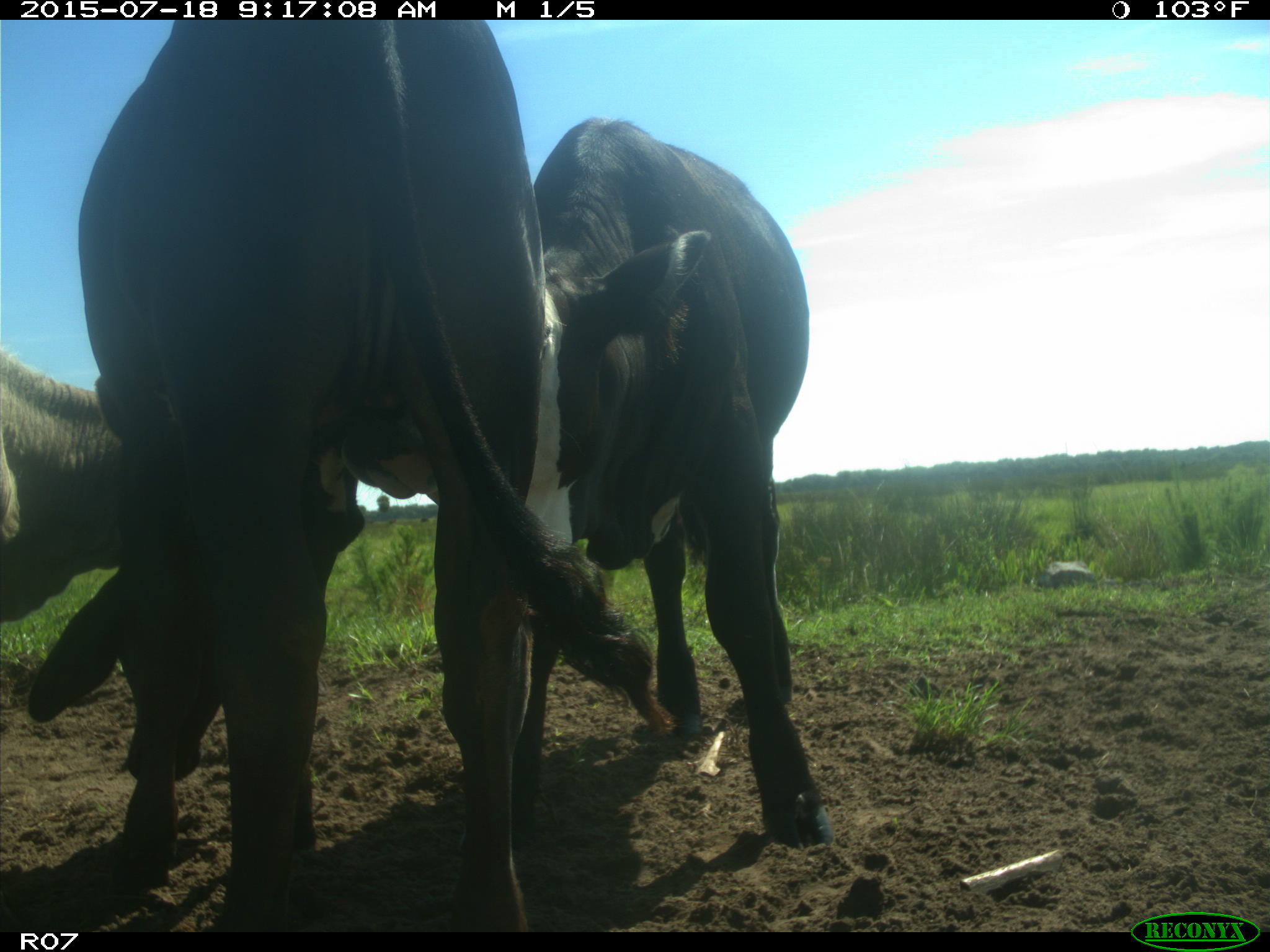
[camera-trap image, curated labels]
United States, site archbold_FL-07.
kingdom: Animalia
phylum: Chordata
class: Mammalia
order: Artiodactyla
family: Bovidae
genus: Bos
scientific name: Bos taurus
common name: domestic cow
Bos taurus (domestic cow).